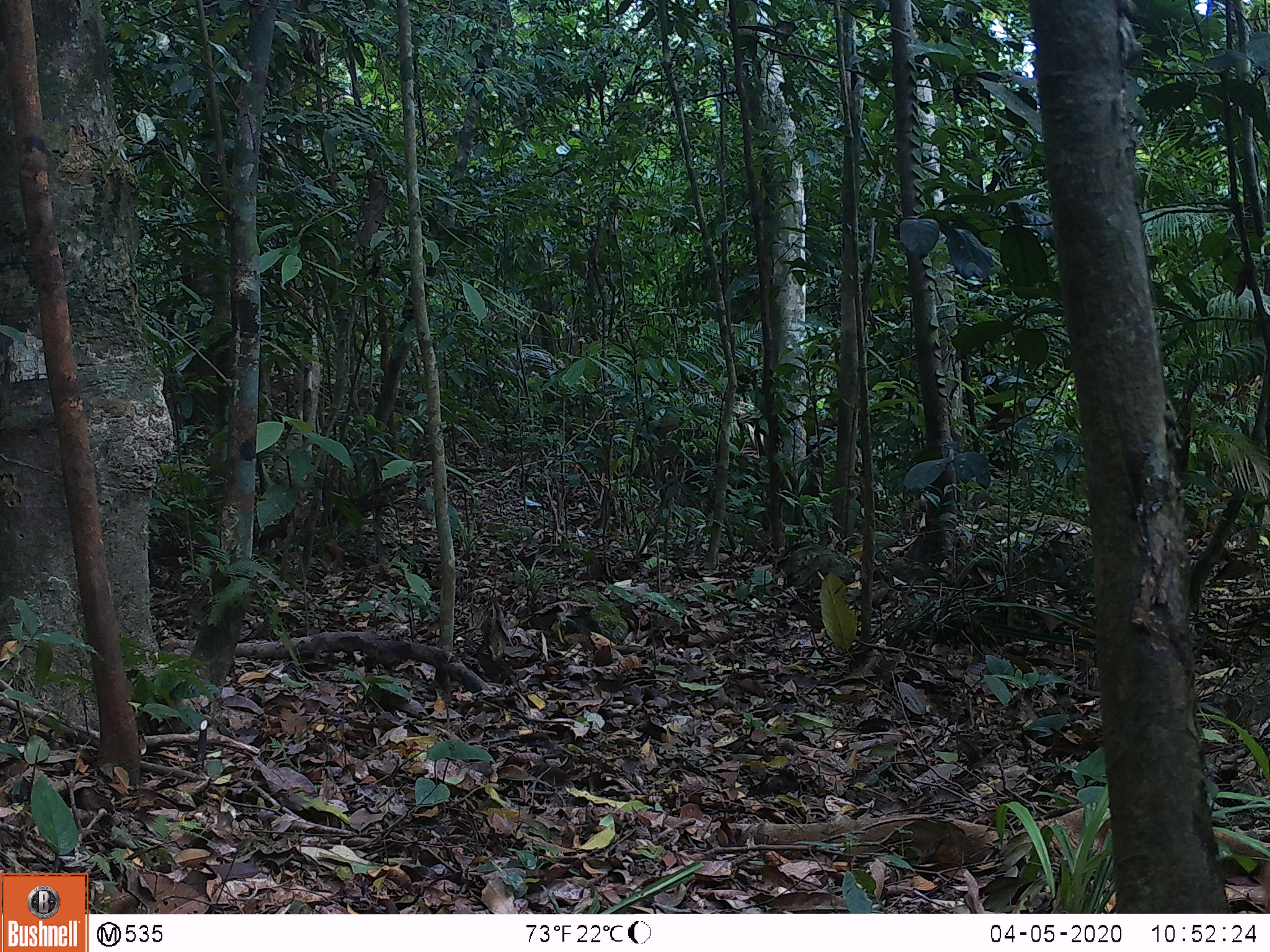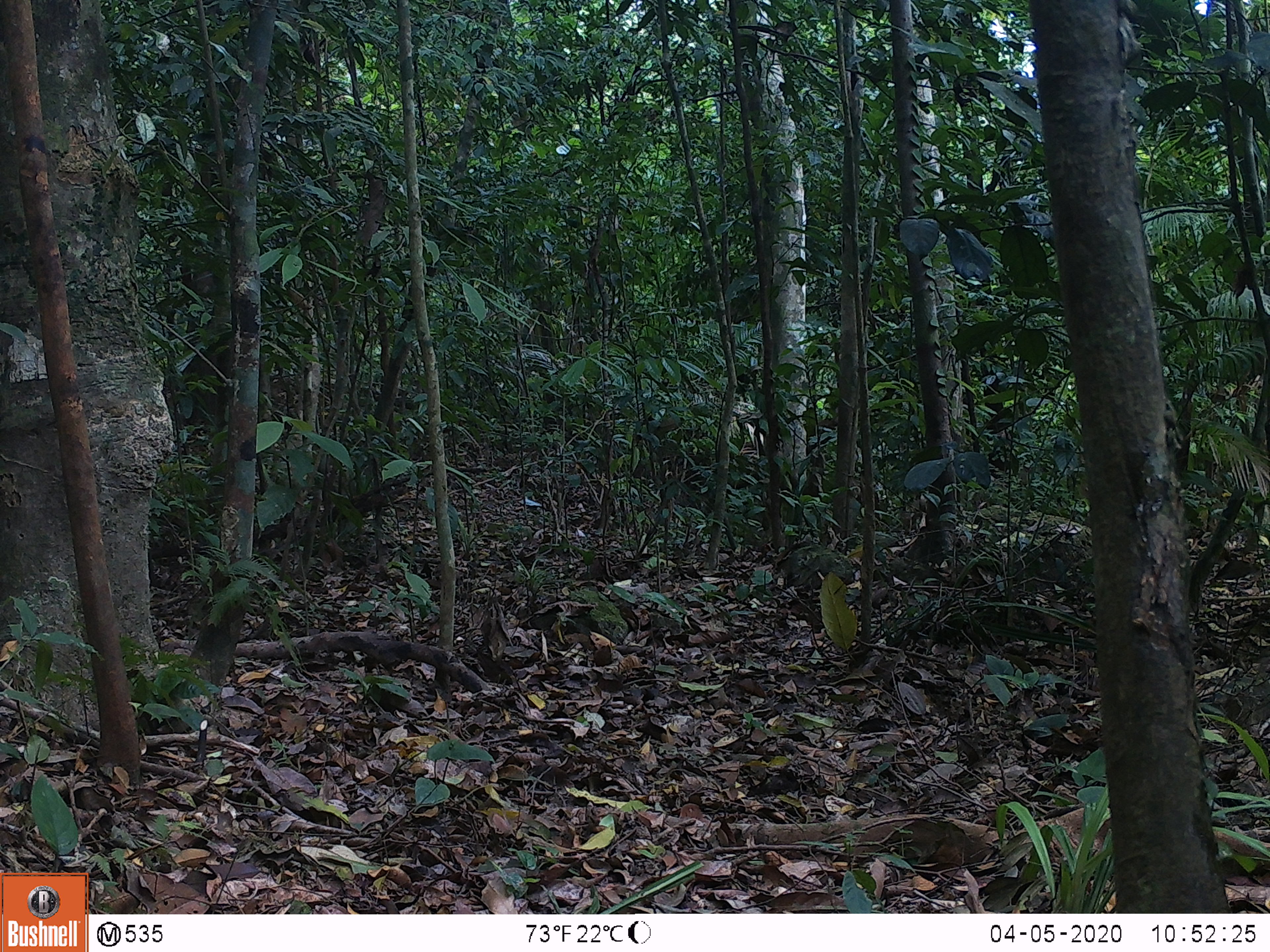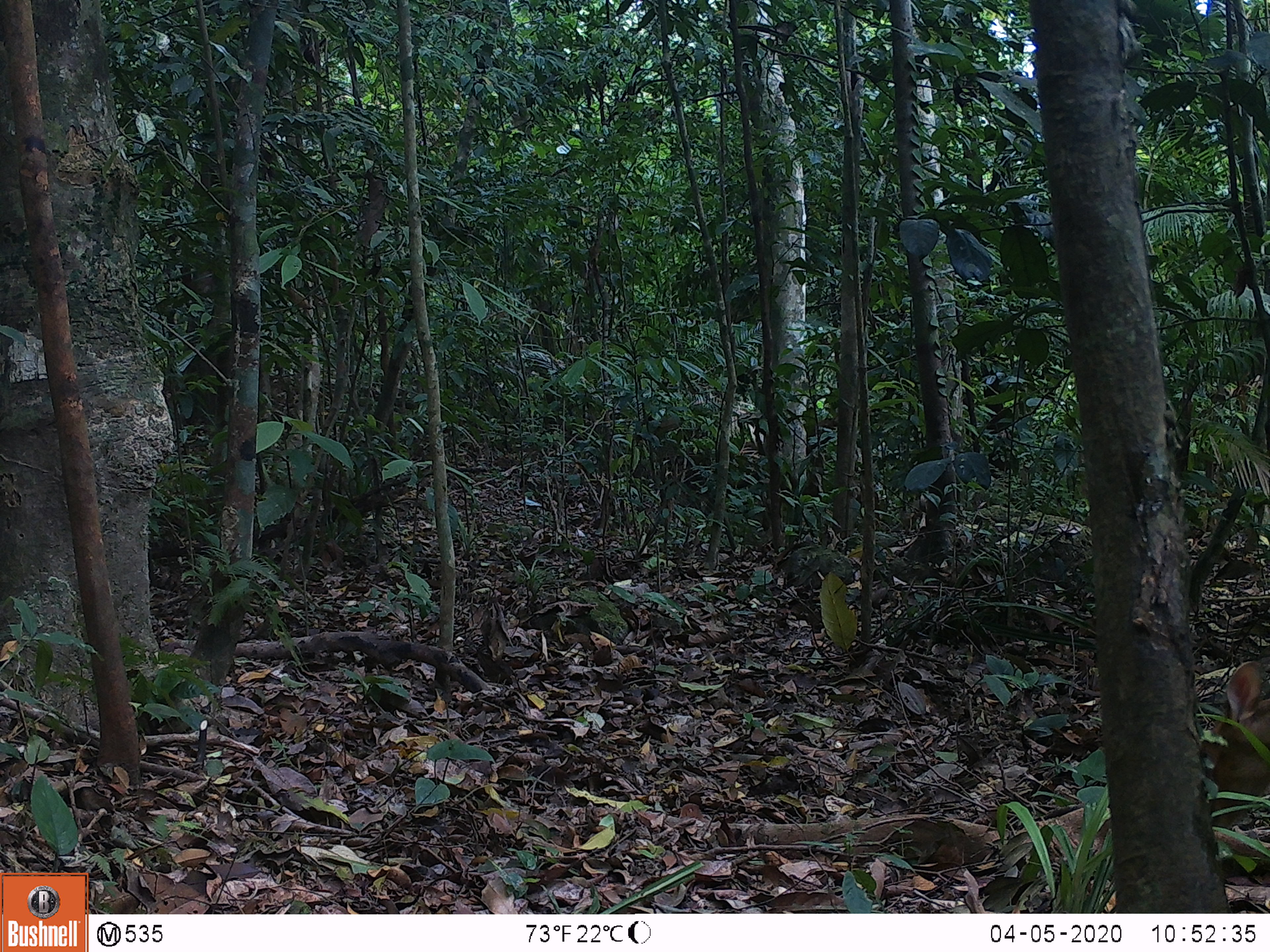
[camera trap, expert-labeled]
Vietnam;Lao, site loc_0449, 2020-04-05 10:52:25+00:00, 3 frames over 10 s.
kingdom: Animalia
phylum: Chordata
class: Mammalia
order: Artiodactyla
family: Cervidae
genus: Muntiacus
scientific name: Muntiacus vuquangensis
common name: large-antlered muntjac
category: large antlered muntjac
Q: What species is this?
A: Large antlered muntjac (large-antlered muntjac) (Muntiacus vuquangensis).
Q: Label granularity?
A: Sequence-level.